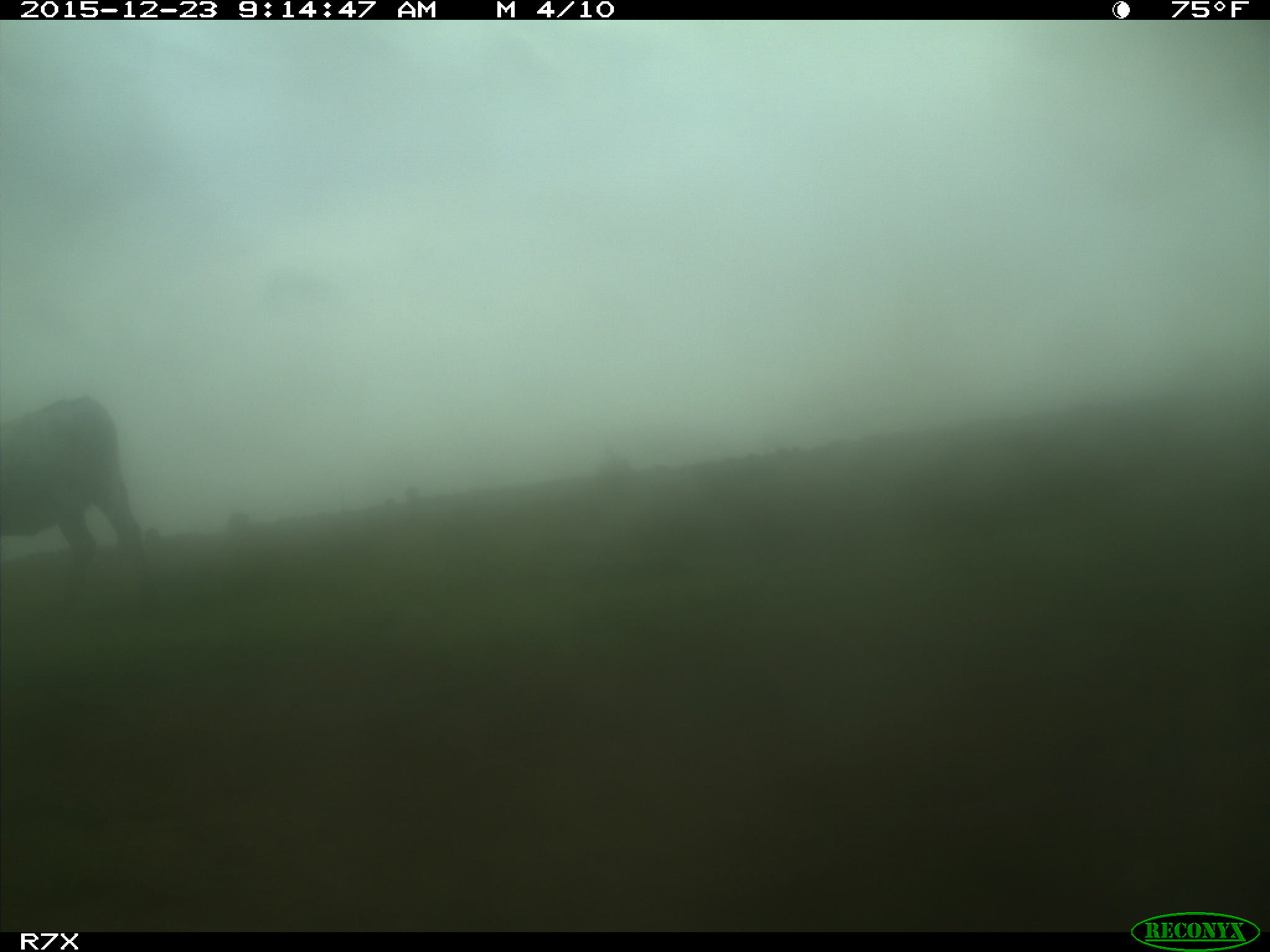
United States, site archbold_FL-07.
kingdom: Animalia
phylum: Chordata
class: Mammalia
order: Artiodactyla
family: Bovidae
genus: Bos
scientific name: Bos taurus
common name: domestic cow